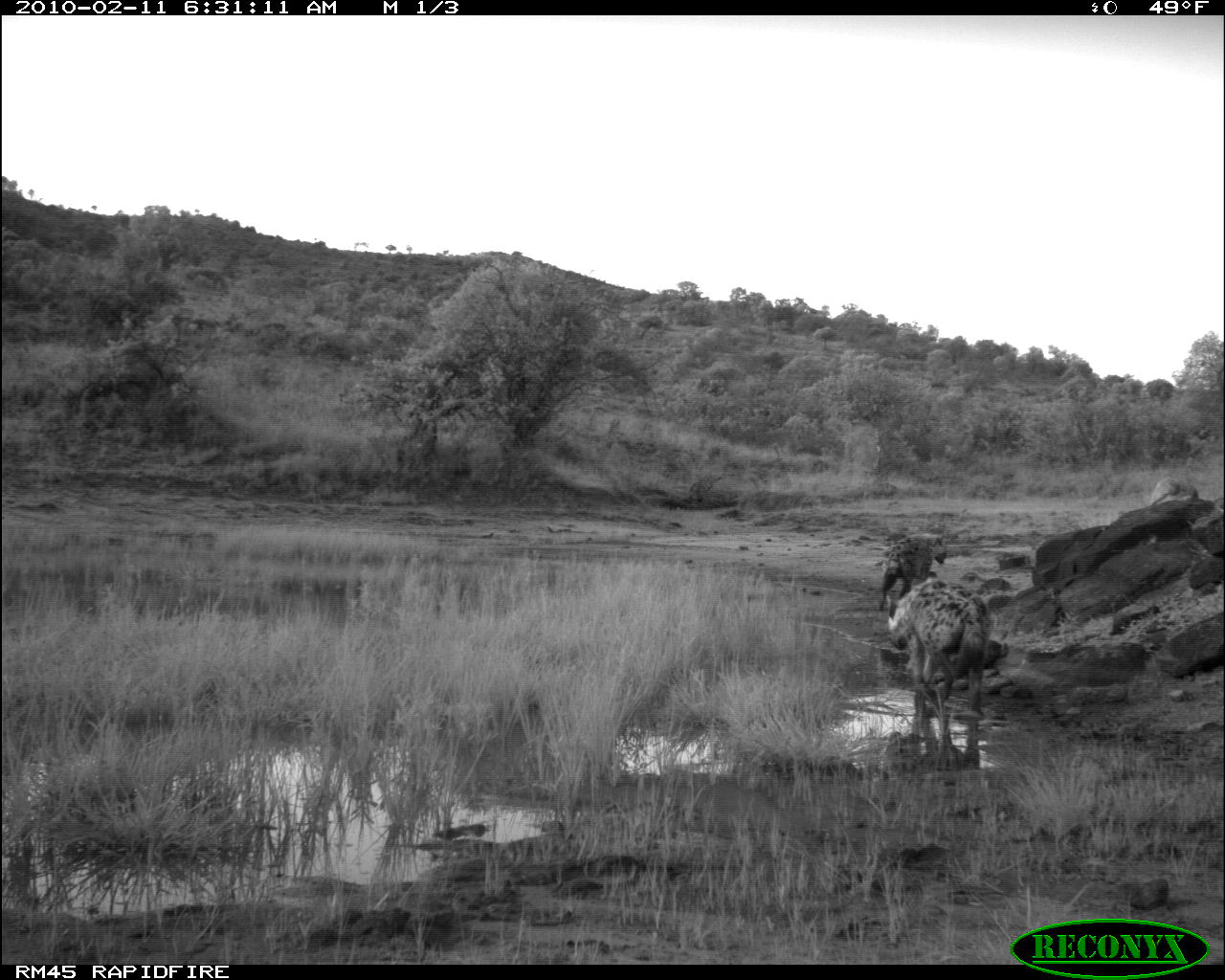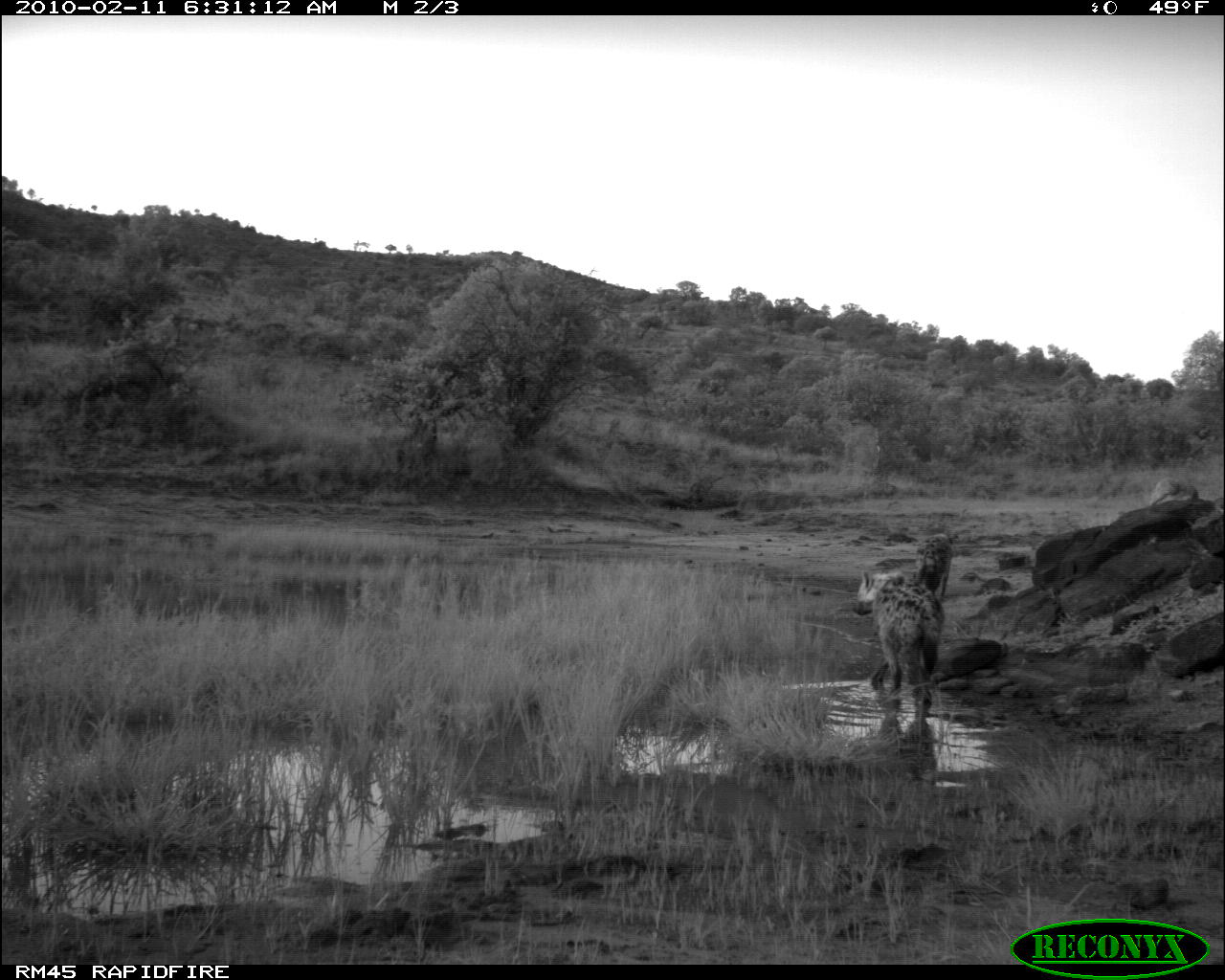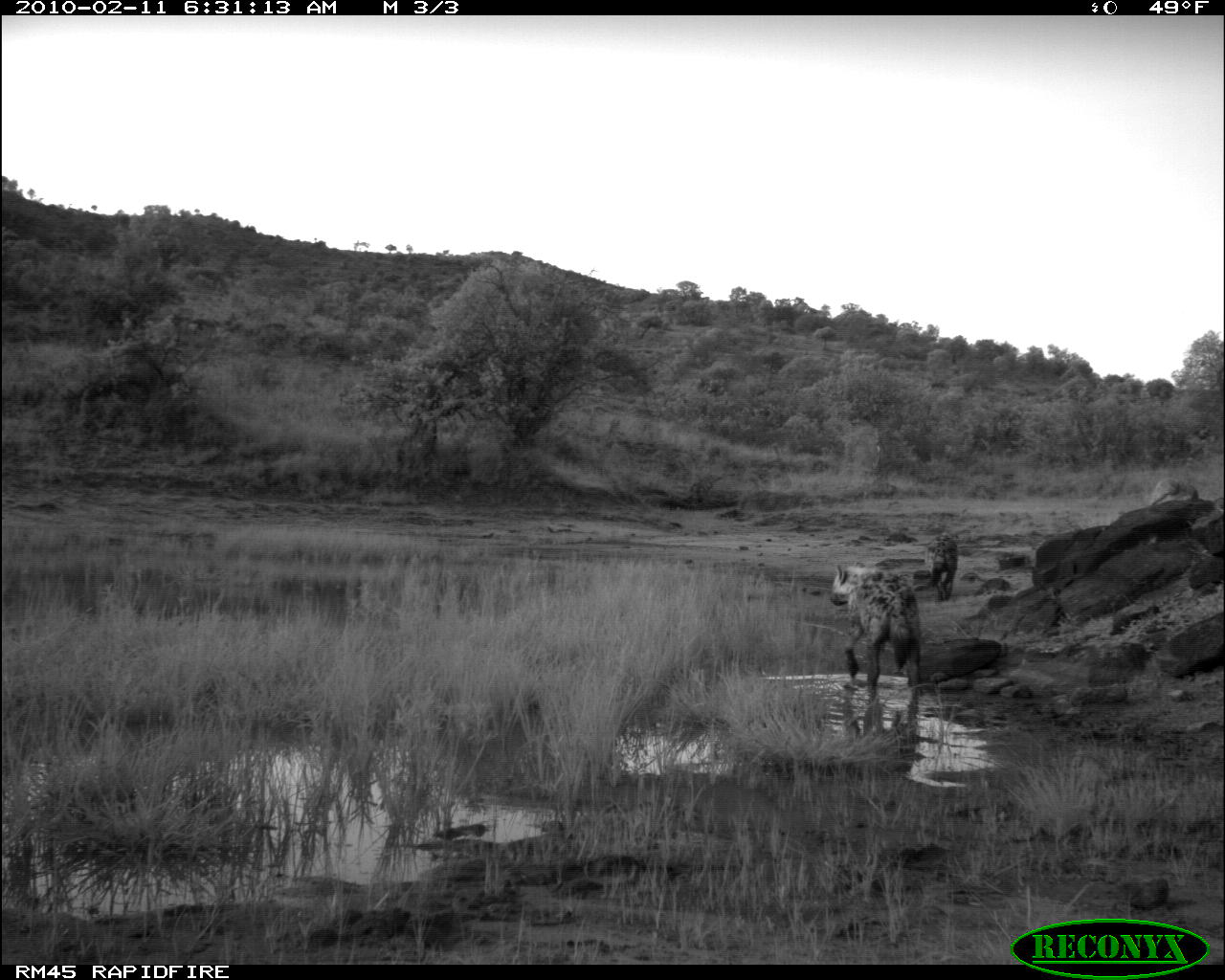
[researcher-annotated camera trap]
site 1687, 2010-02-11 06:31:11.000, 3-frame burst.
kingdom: Animalia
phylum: Chordata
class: Mammalia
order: Carnivora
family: Hyaenidae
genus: Crocuta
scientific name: Crocuta crocuta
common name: spotted hyena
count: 2